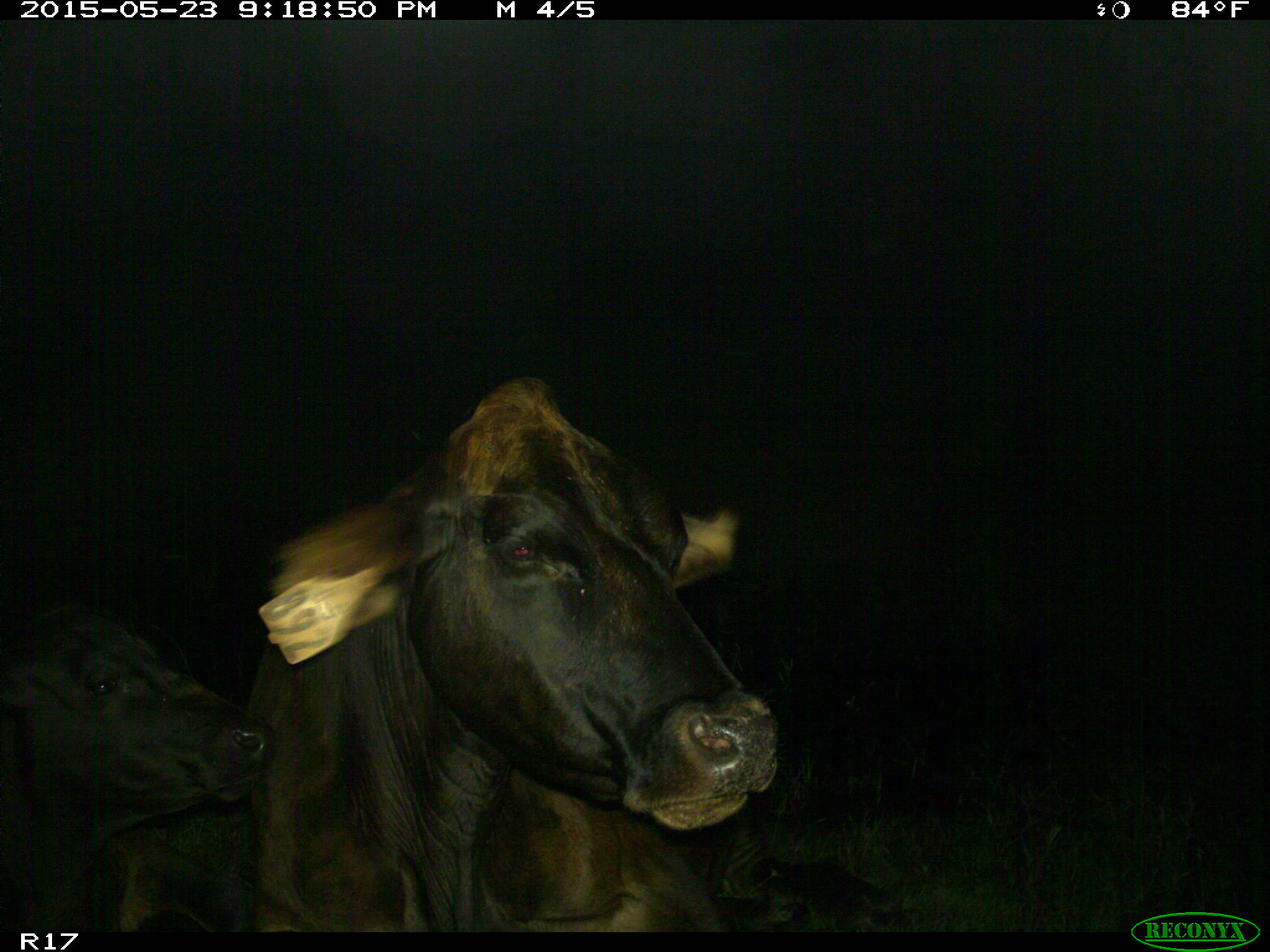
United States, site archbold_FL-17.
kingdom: Animalia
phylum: Chordata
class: Mammalia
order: Artiodactyla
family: Bovidae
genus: Bos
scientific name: Bos taurus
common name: domestic cow